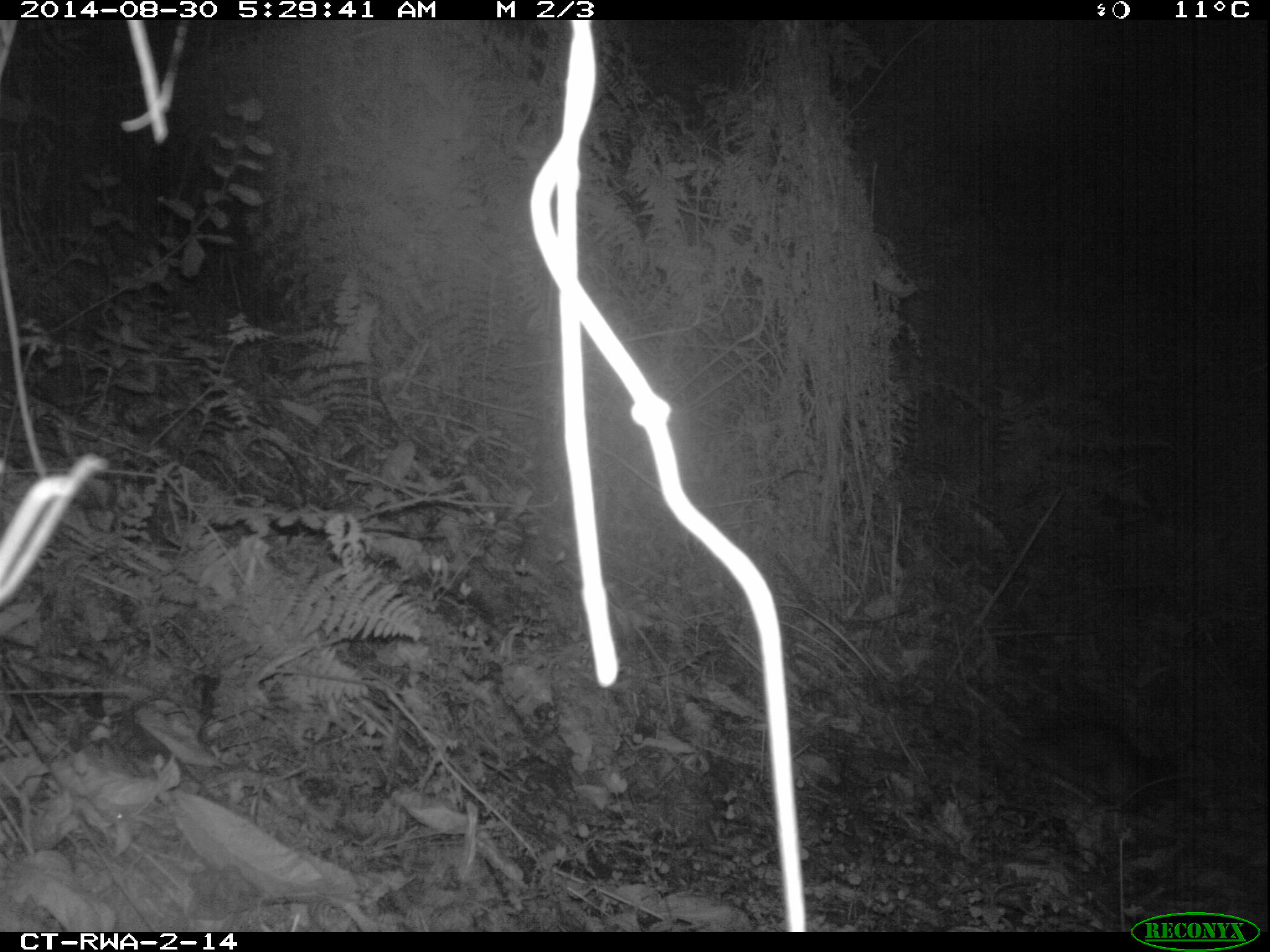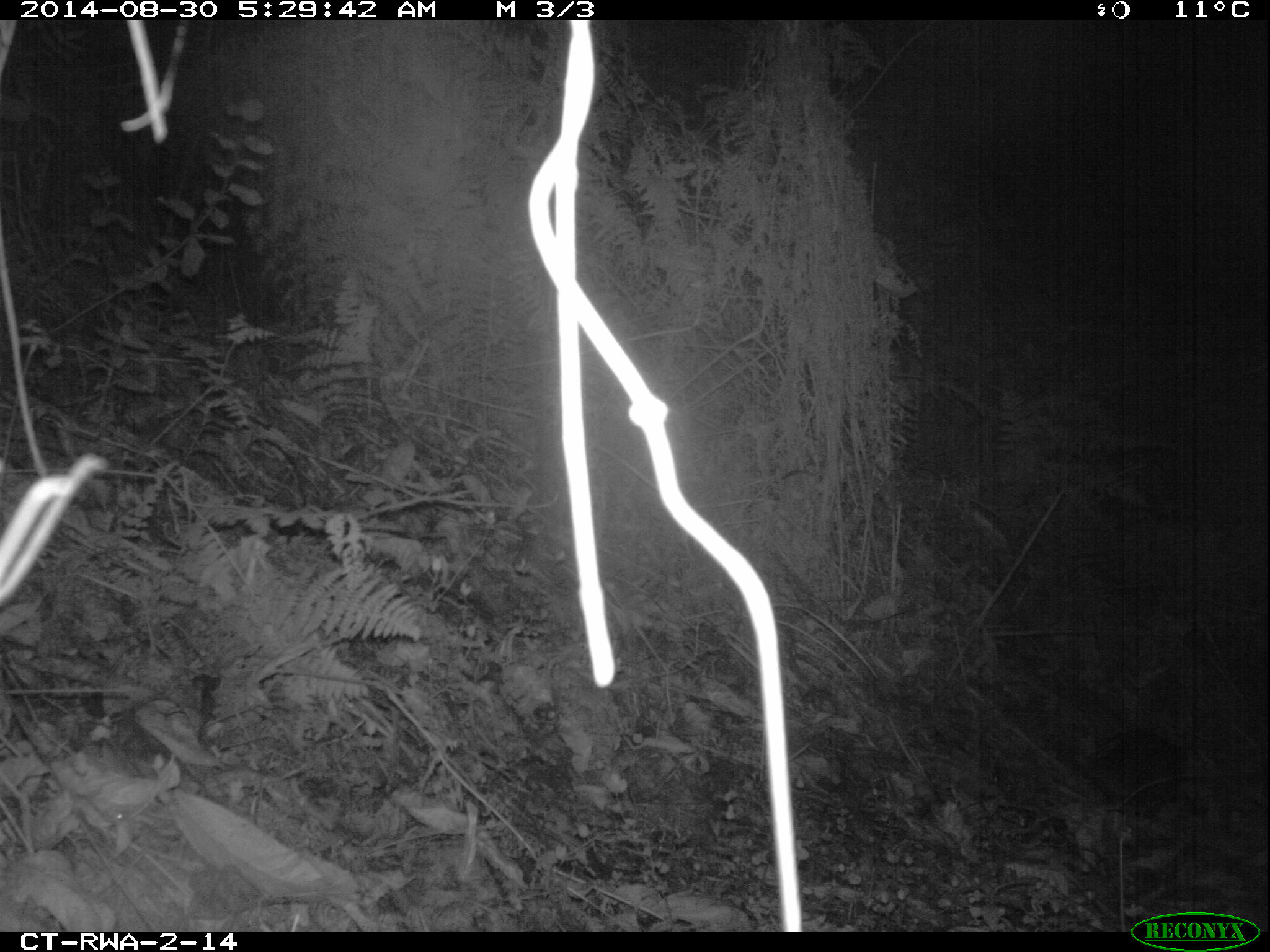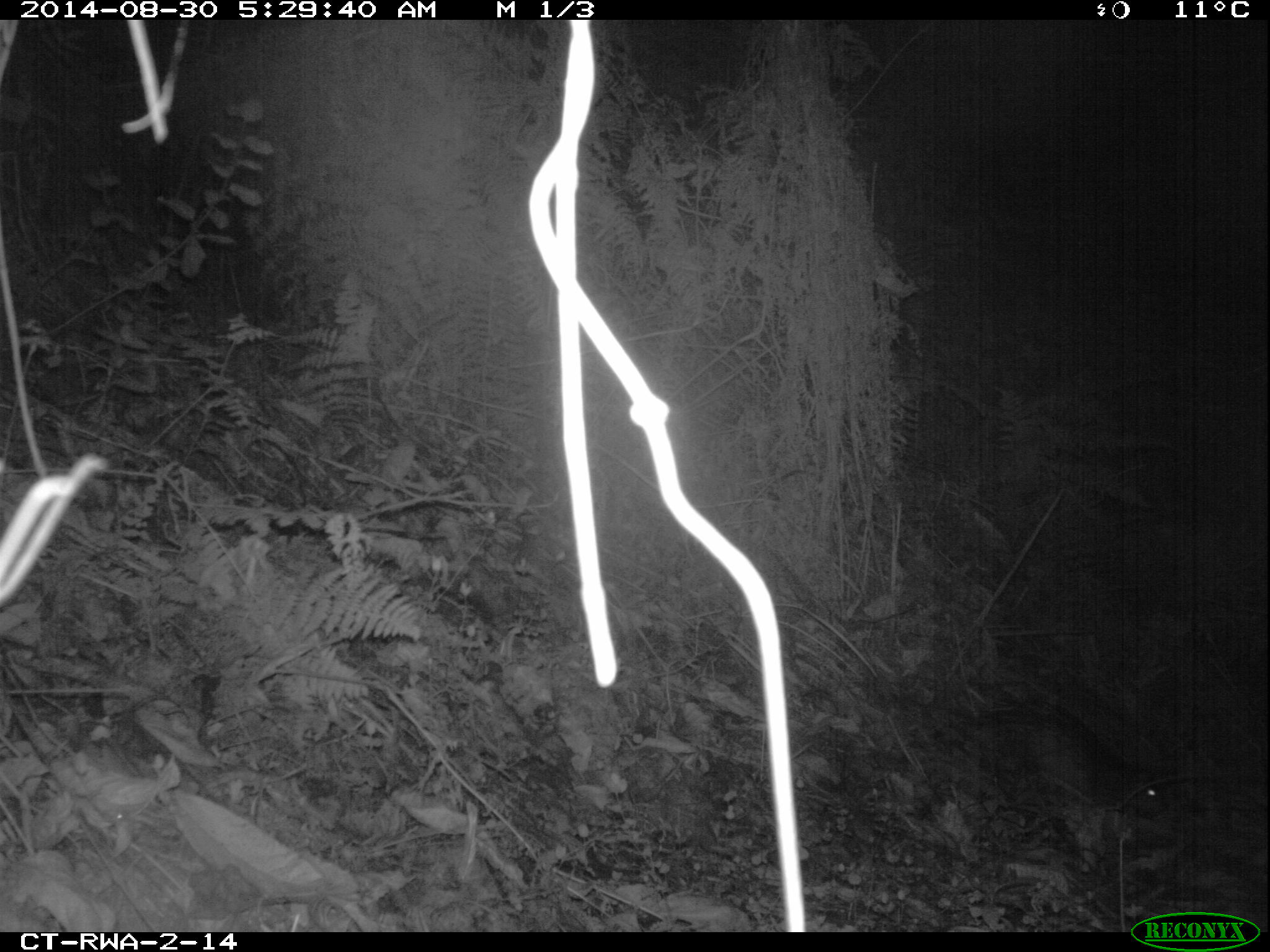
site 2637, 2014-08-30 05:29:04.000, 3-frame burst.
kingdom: Animalia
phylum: Chordata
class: Mammalia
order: Rodentia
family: Hystricidae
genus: Atherurus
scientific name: Atherurus africanus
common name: african brush-tailed porcupine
Atherurus africanus (african brush-tailed porcupine), count 1.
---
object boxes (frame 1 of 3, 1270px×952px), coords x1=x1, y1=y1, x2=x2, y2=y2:
atherurus africanus: x1=983, y1=702, x2=1184, y2=807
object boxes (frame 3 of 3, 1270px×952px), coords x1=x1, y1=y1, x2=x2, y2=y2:
atherurus africanus: x1=1004, y1=693, x2=1171, y2=826